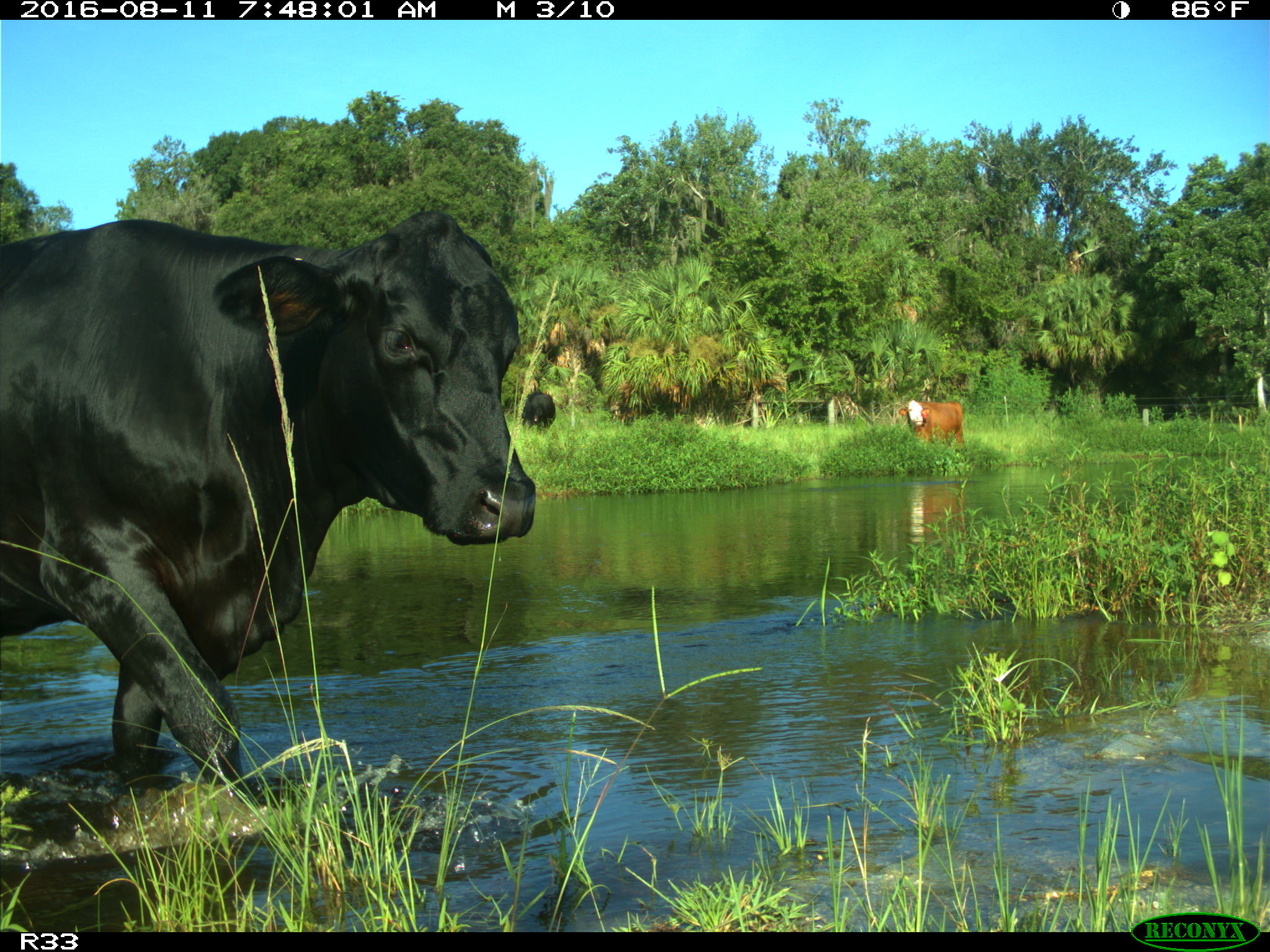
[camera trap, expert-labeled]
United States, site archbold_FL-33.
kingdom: Animalia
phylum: Chordata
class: Mammalia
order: Artiodactyla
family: Bovidae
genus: Bos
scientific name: Bos taurus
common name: domestic cow